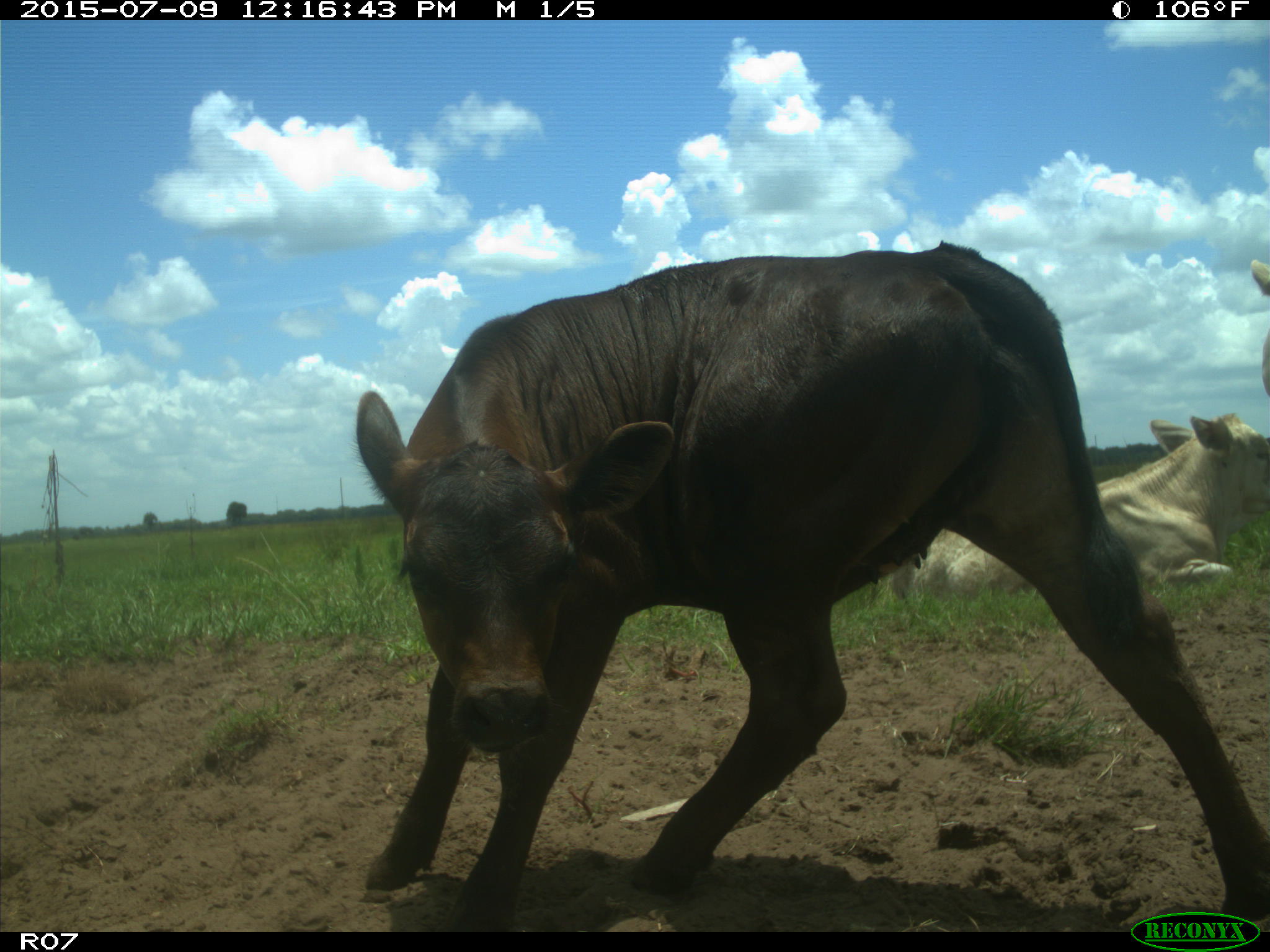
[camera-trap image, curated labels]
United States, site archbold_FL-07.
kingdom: Animalia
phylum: Chordata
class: Mammalia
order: Artiodactyla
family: Bovidae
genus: Bos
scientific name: Bos taurus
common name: domestic cow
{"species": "Bos taurus (domestic cow)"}